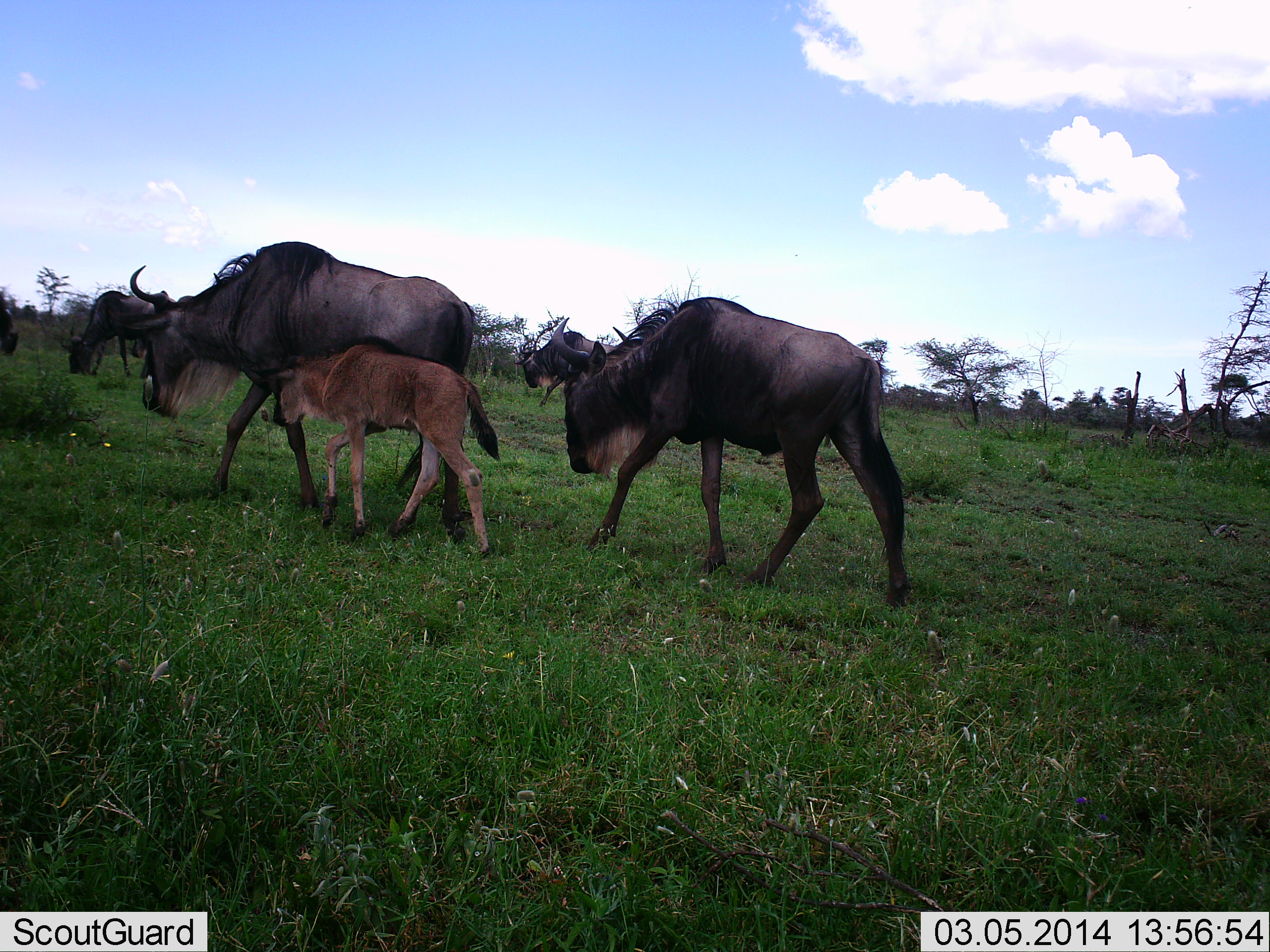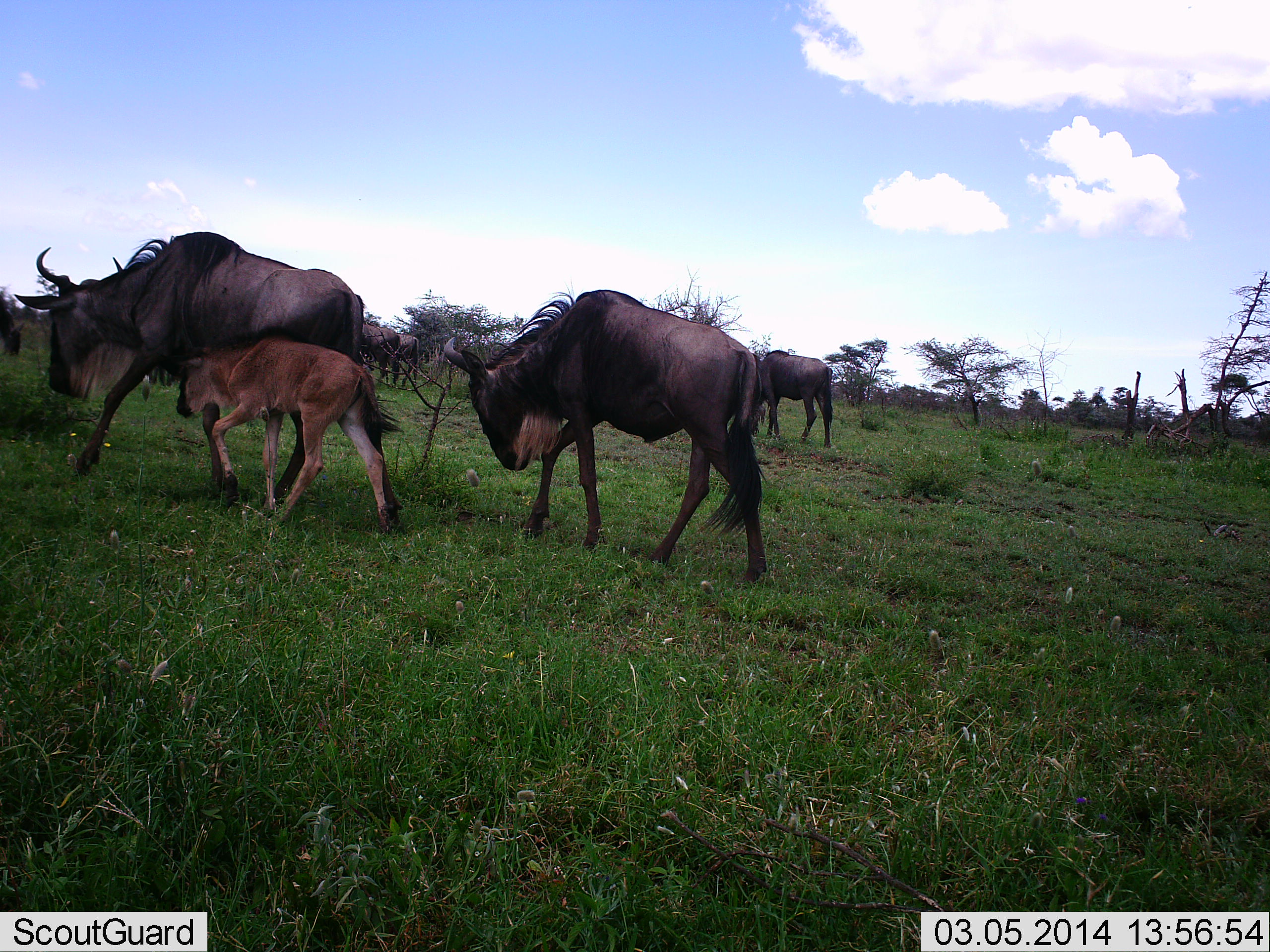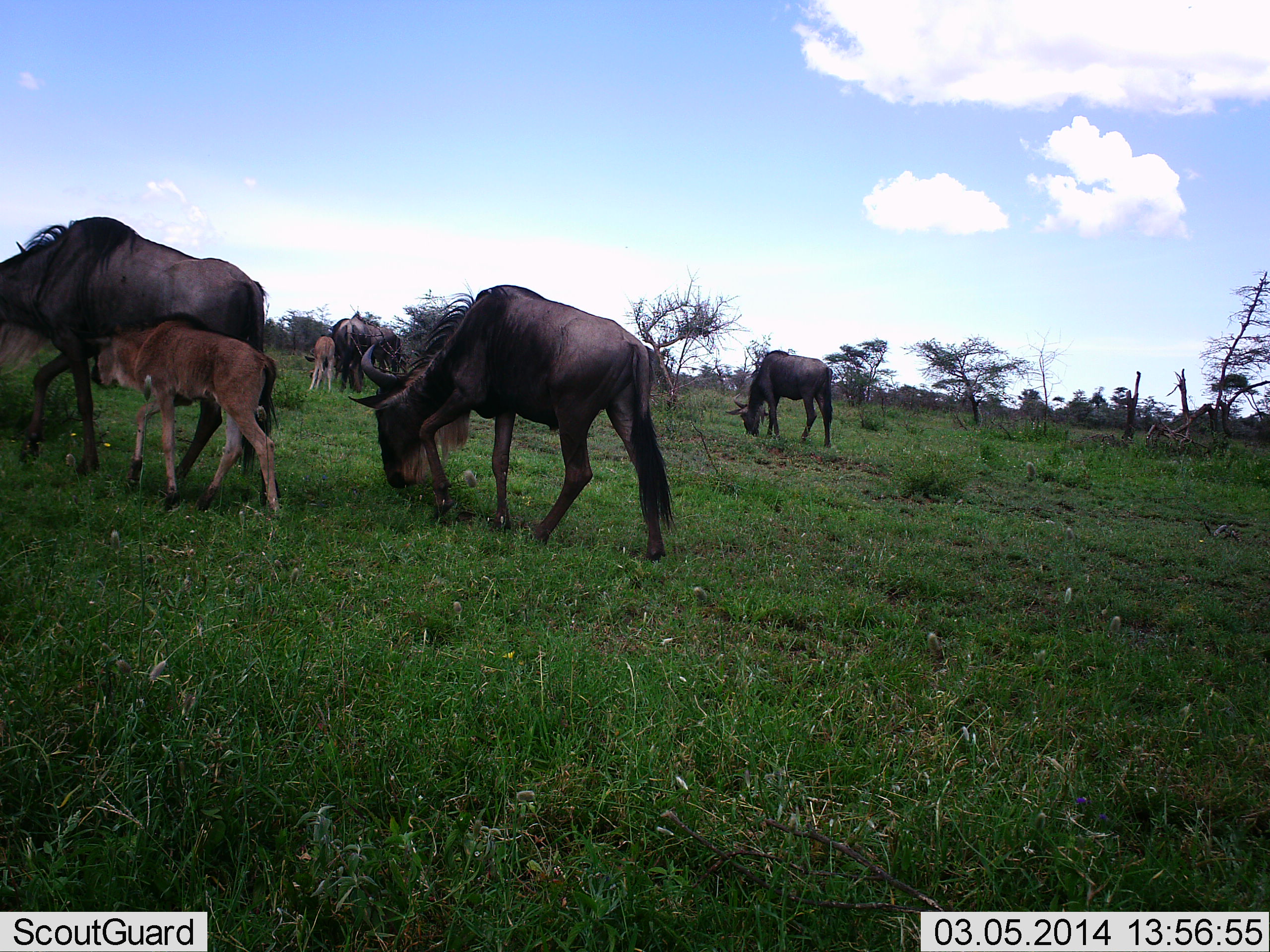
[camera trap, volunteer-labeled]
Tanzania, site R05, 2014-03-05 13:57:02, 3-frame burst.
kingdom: Animalia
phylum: Chordata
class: Mammalia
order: Artiodactyla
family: Bovidae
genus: Connochaetes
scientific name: Connochaetes taurinus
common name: blue wildebeest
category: wildebeest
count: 7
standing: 19%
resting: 0%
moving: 90%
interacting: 6%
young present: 84%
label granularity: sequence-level